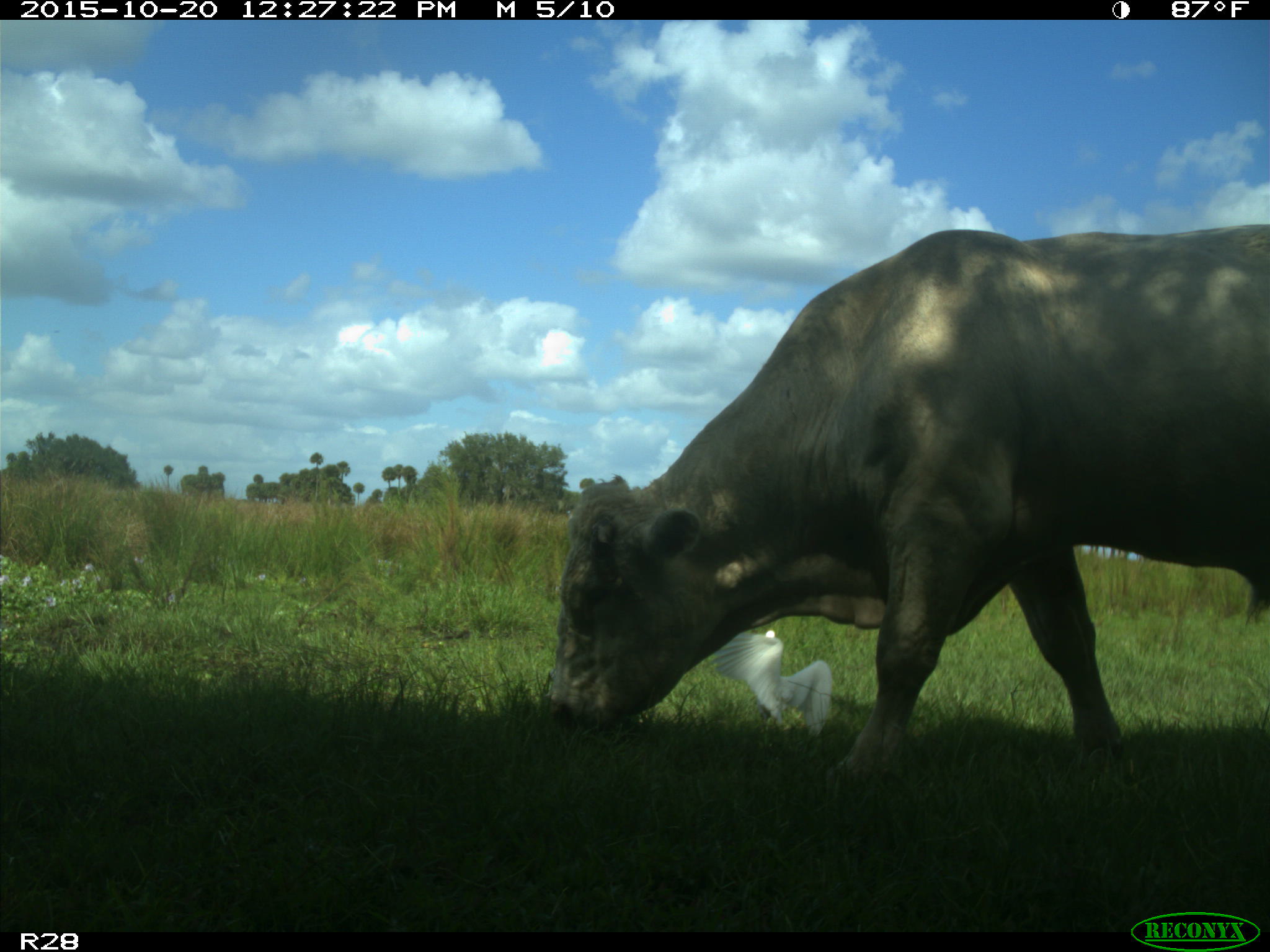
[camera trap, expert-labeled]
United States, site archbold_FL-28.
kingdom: Animalia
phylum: Chordata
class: Mammalia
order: Artiodactyla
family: Bovidae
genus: Bos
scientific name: Bos taurus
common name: domestic cow